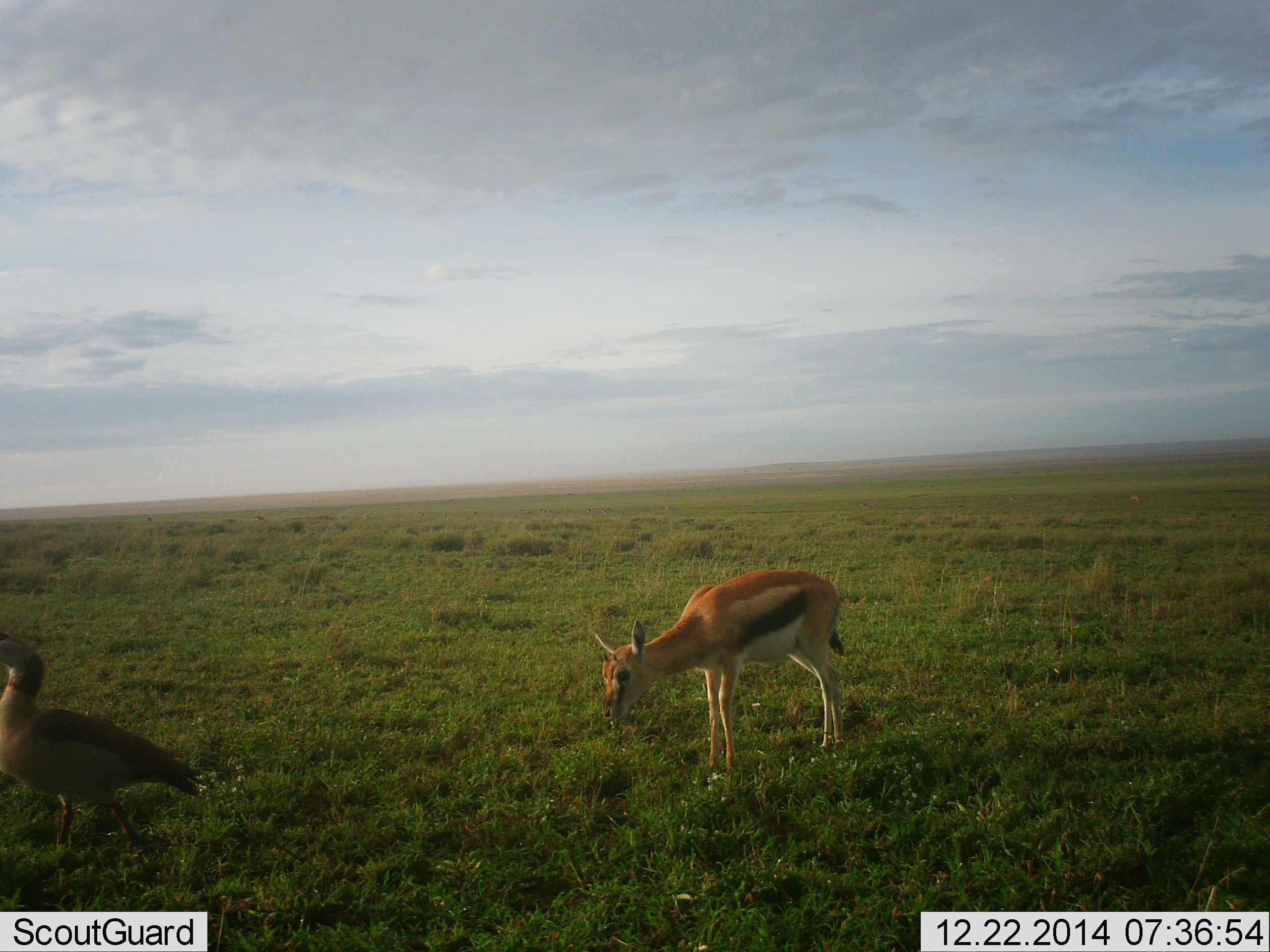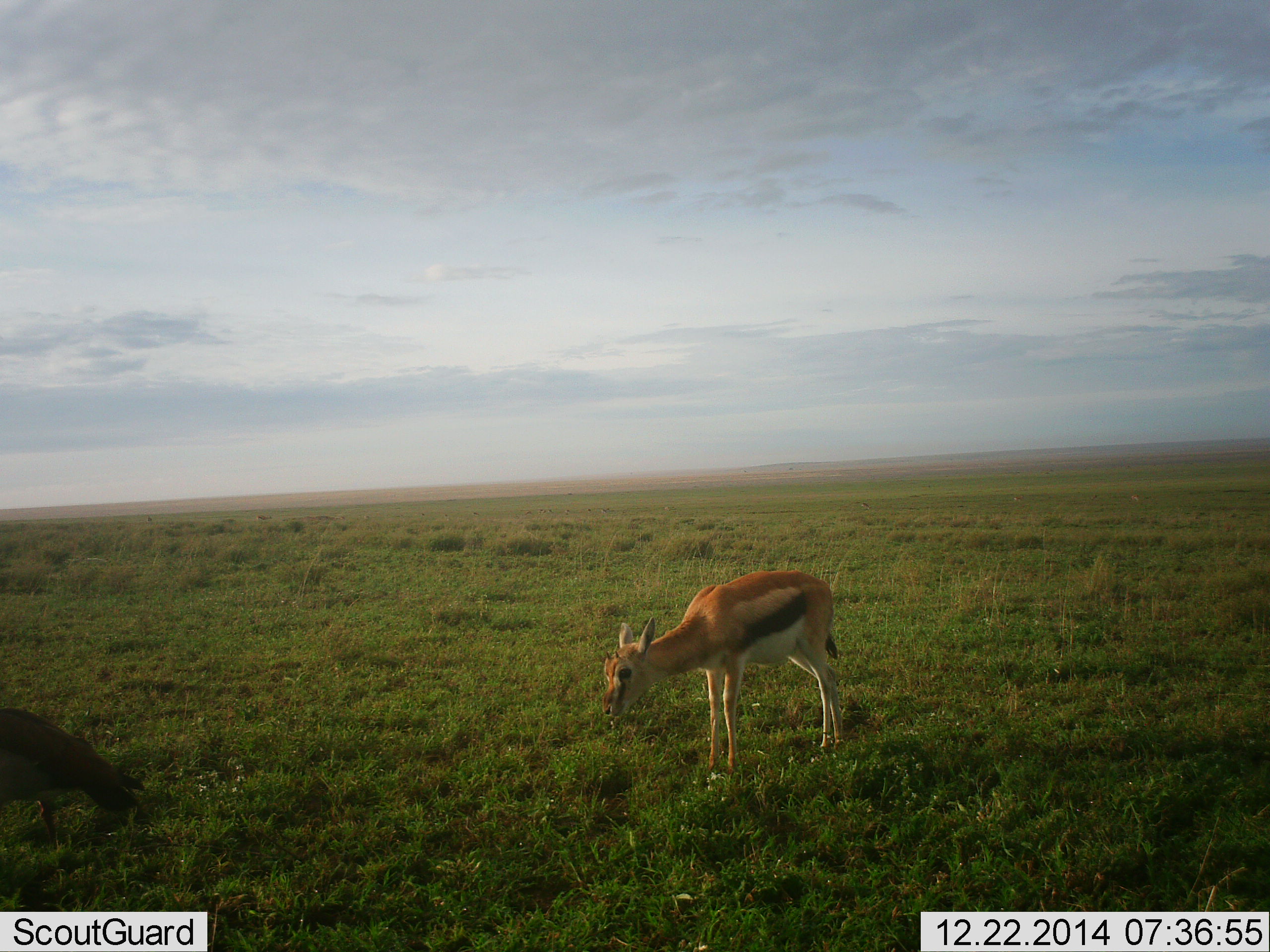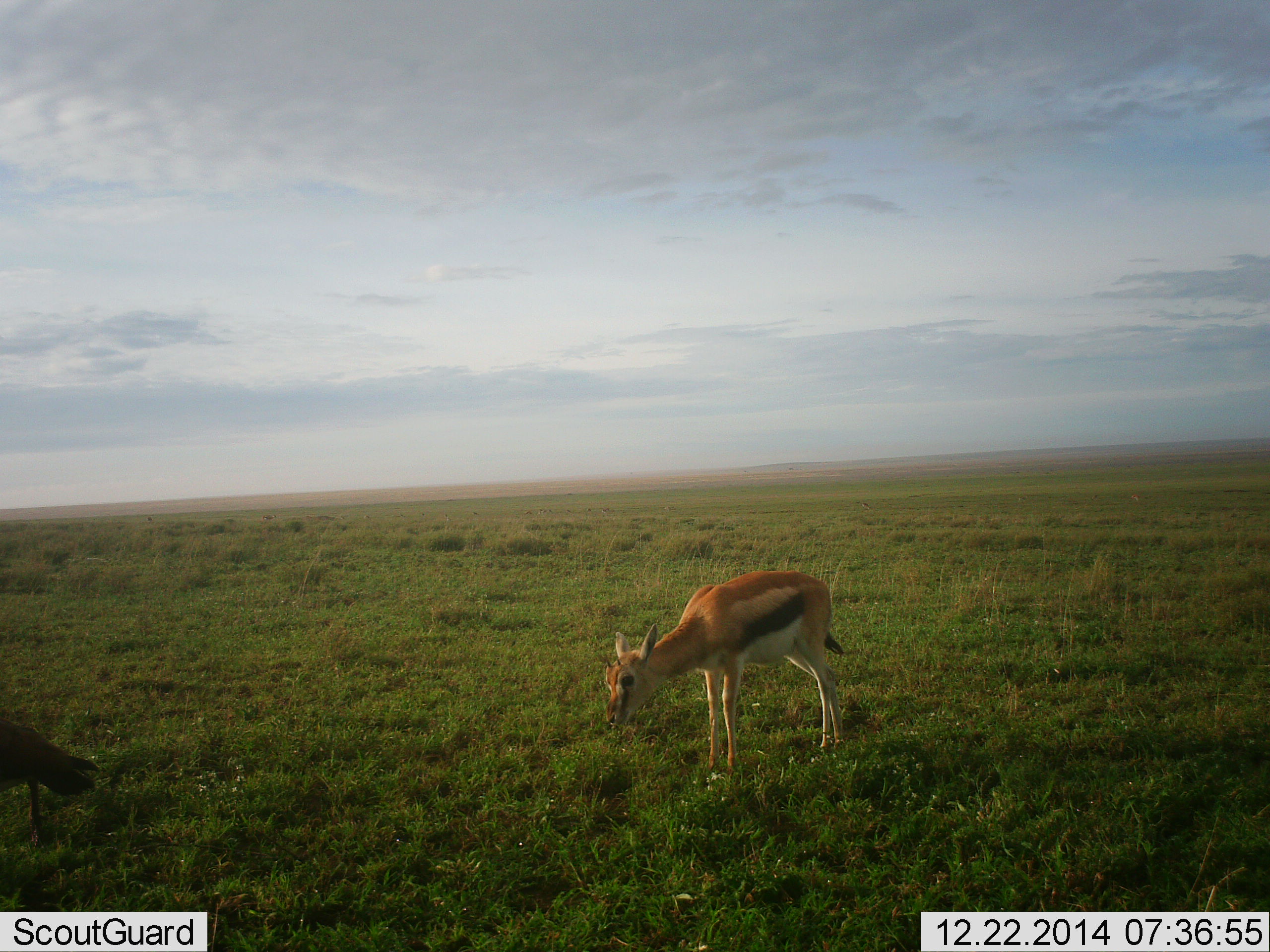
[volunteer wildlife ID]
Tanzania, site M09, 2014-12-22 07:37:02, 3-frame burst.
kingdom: Animalia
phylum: Chordata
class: Mammalia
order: Artiodactyla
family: Bovidae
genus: Eudorcas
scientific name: Eudorcas thomsonii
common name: thomson's gazelle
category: gazellethomsons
Gazellethomsons (thomson's gazelle) (Eudorcas thomsonii), count 1. Behavior (volunteer vote fractions): standing 79%, resting 0%, moving 0%, interacting 0%. Young present (vote fraction): 21%. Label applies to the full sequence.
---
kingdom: Animalia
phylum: Chordata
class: Aves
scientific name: Aves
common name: bird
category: otherbird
Otherbird (bird) (Aves), count 1. Behavior (volunteer vote fractions): standing 27%, resting 0%, moving 82%, interacting 0%. Young present (vote fraction): 0%. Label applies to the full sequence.